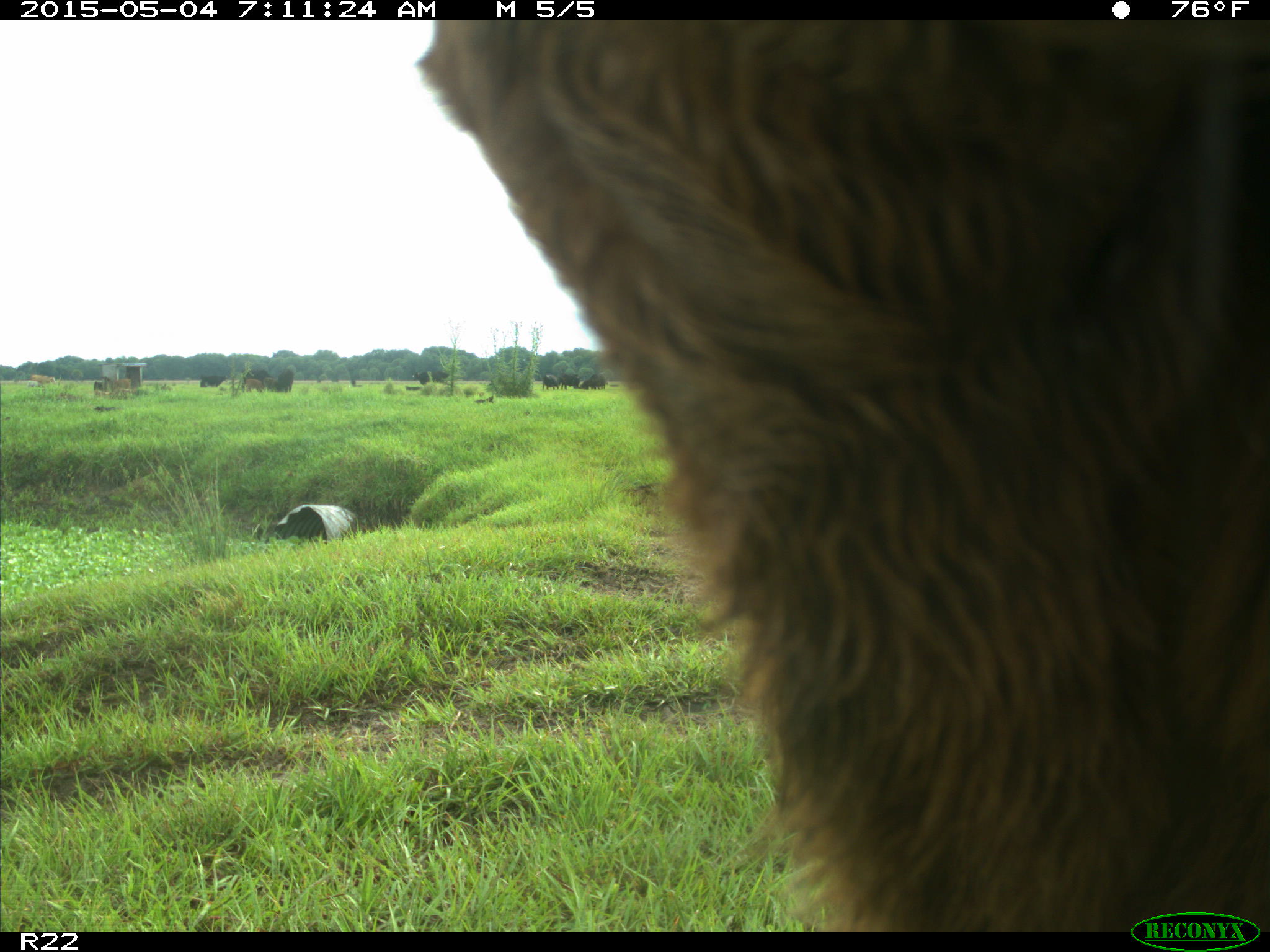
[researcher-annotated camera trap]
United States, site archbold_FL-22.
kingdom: Animalia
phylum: Chordata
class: Mammalia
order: Artiodactyla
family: Bovidae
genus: Bos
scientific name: Bos taurus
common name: domestic cow